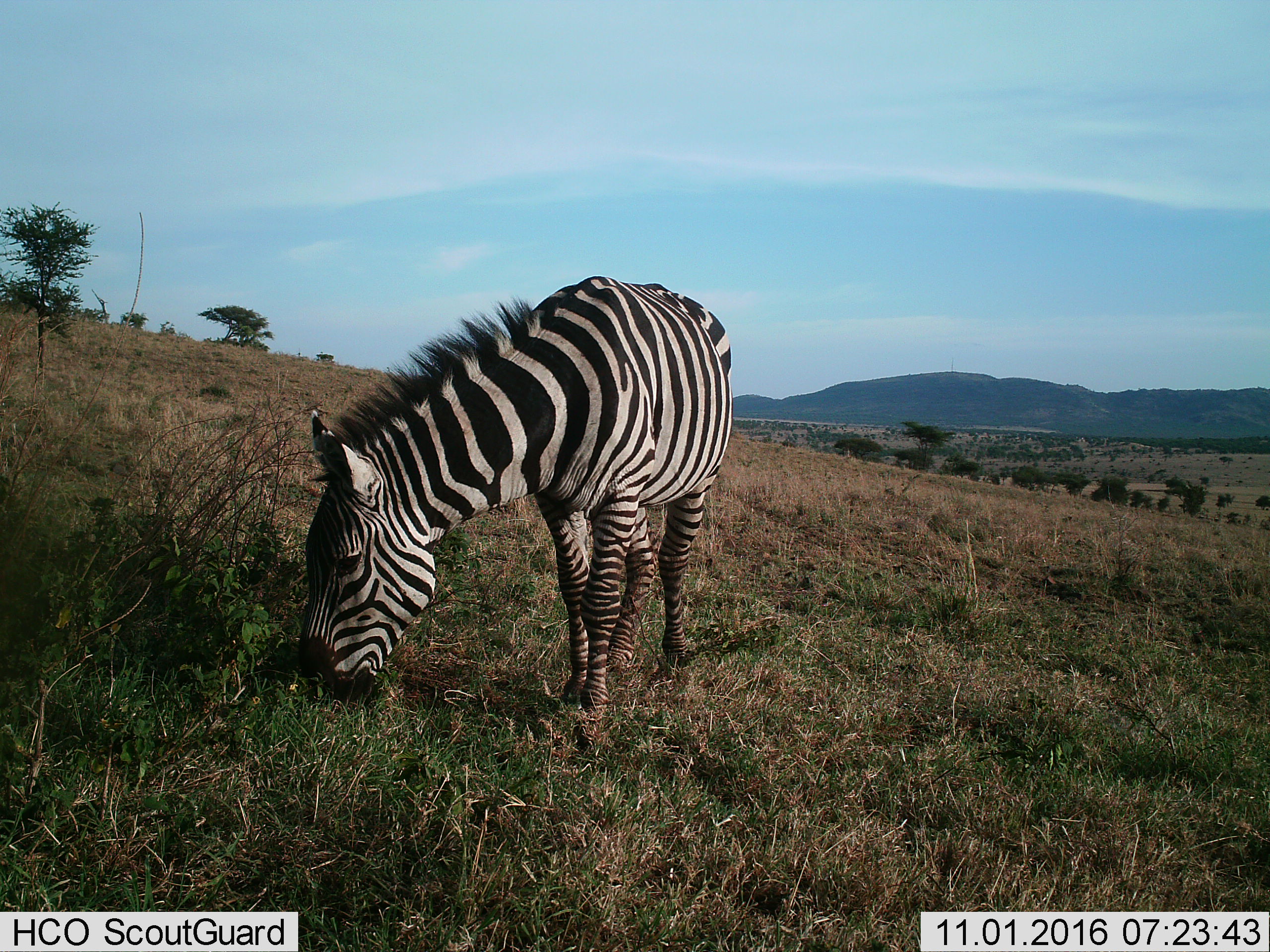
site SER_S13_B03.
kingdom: Animalia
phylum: Chordata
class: Mammalia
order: Perissodactyla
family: Equidae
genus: Equus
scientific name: Equus quagga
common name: plains zebra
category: zebraplains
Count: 1.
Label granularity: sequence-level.